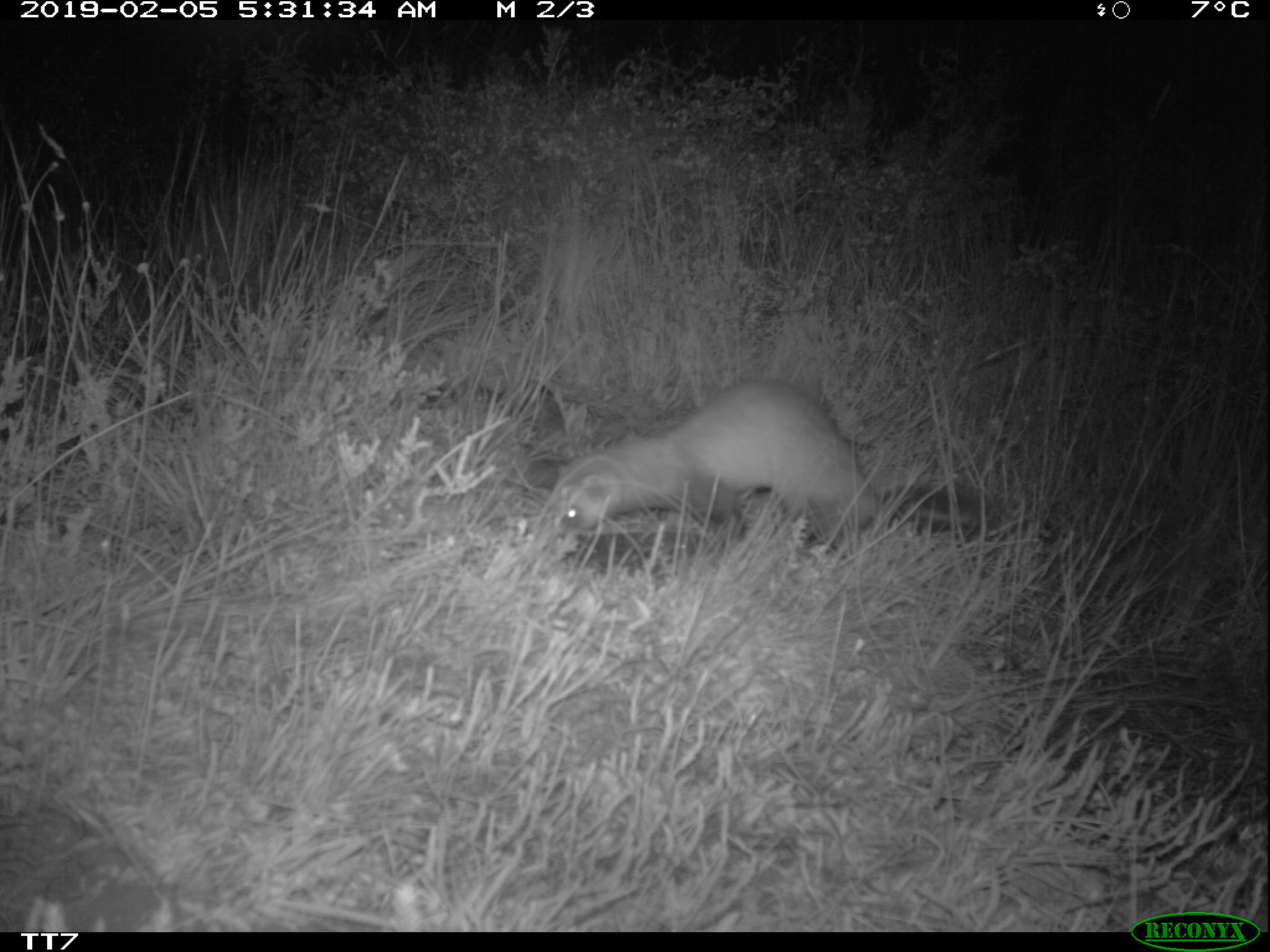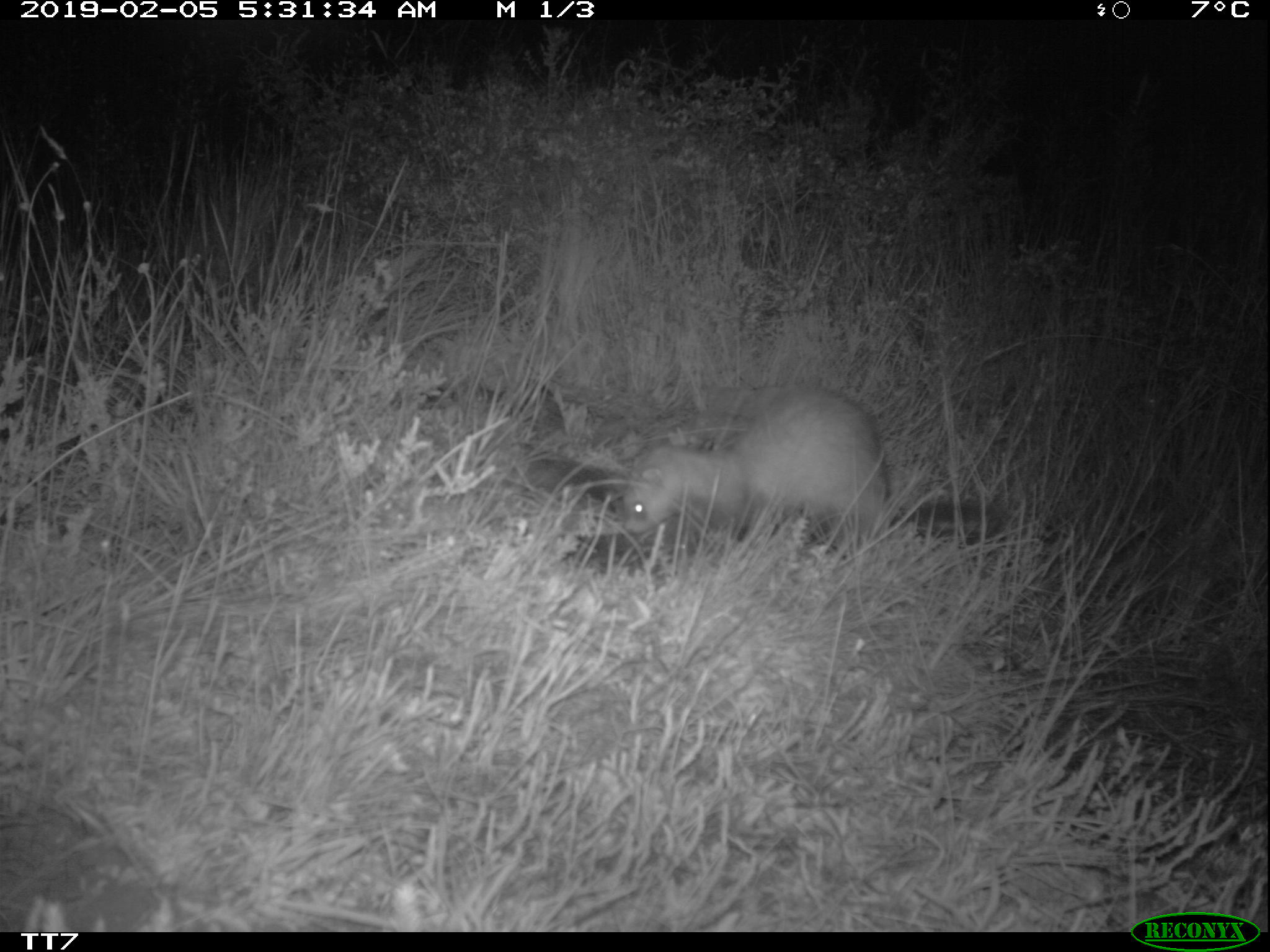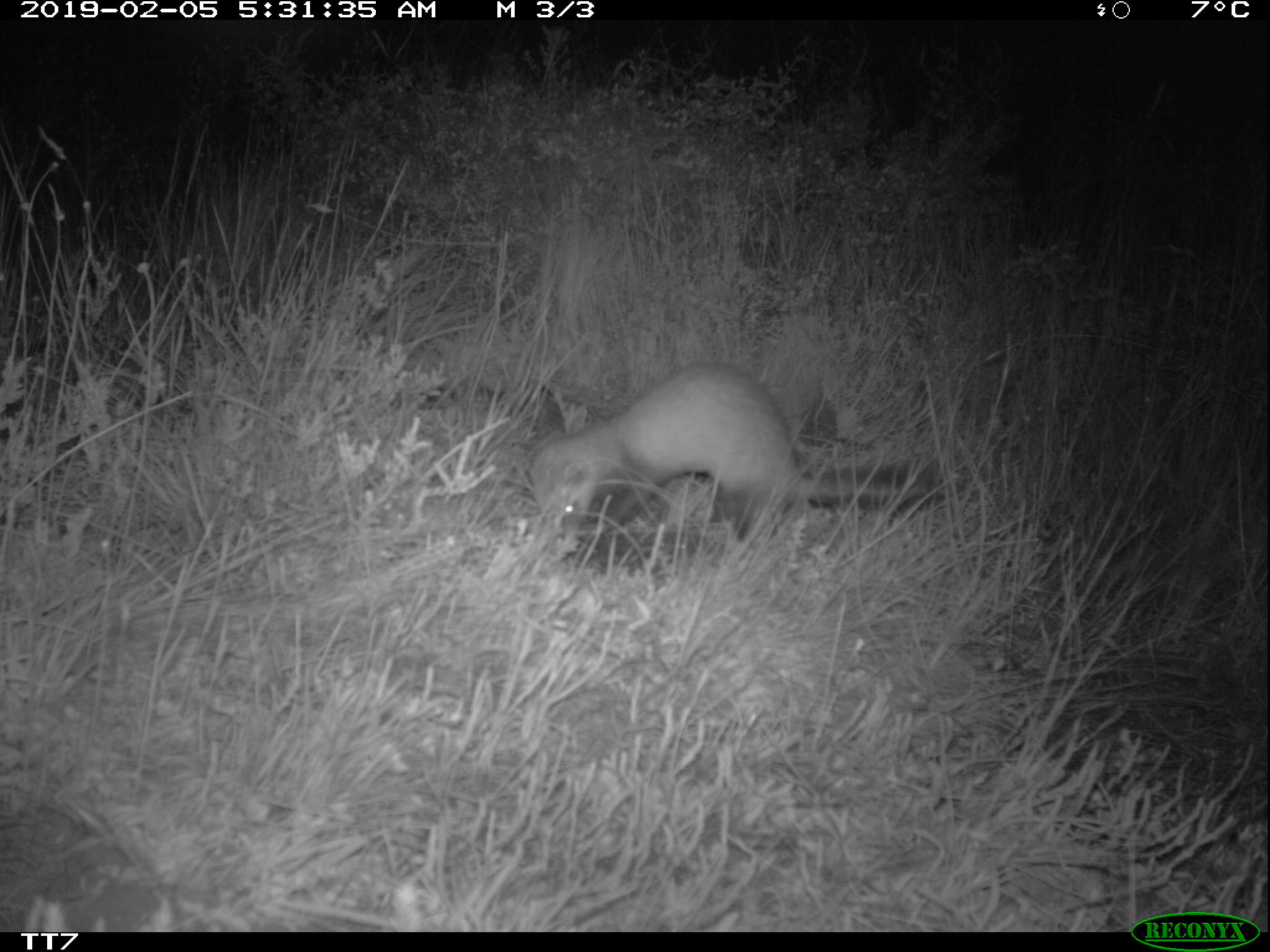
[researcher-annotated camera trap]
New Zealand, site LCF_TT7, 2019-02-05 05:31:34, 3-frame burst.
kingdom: Animalia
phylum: Chordata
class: Mammalia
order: Carnivora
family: Mustelidae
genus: Mustela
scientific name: Mustela furo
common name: ferret